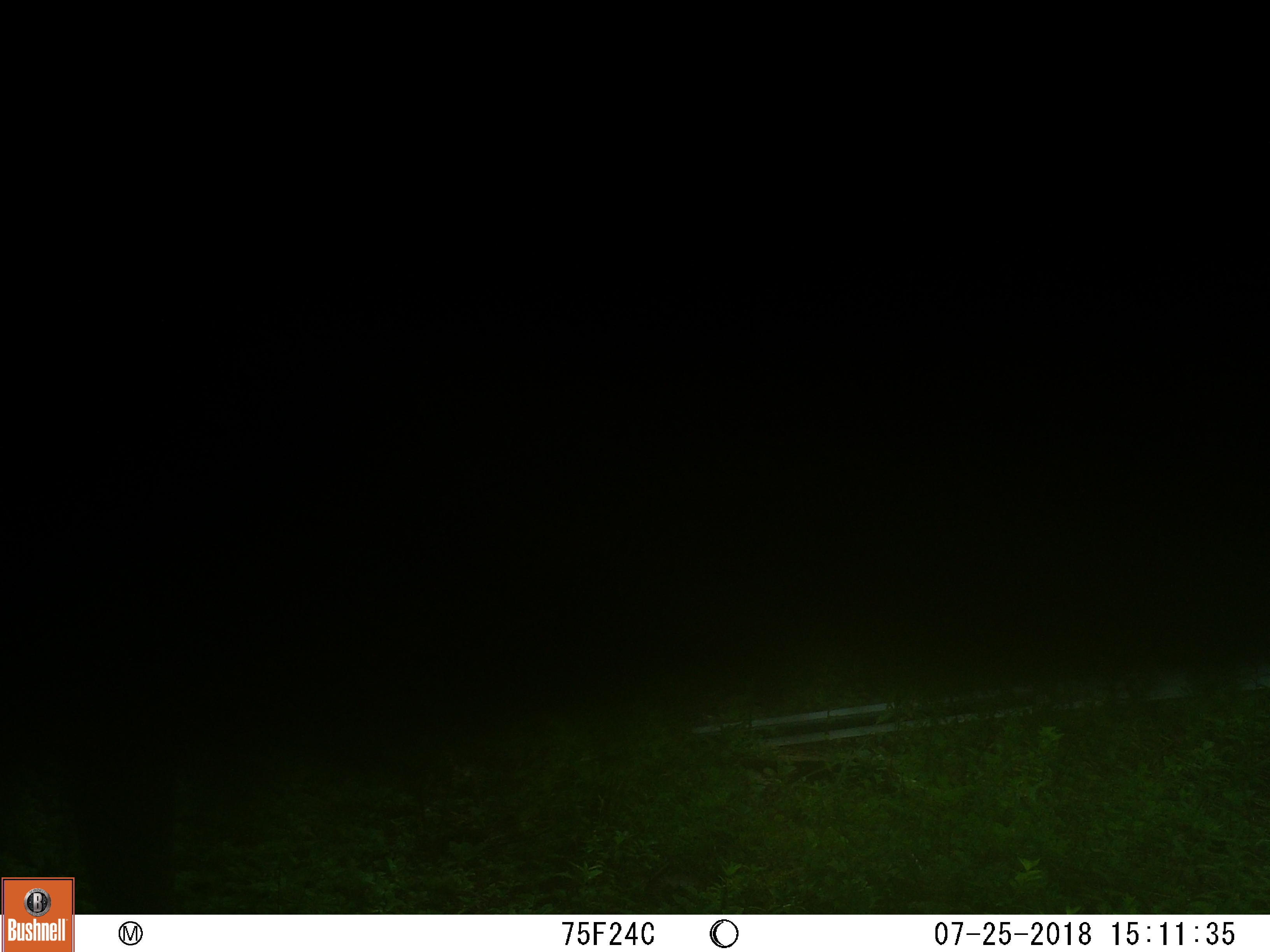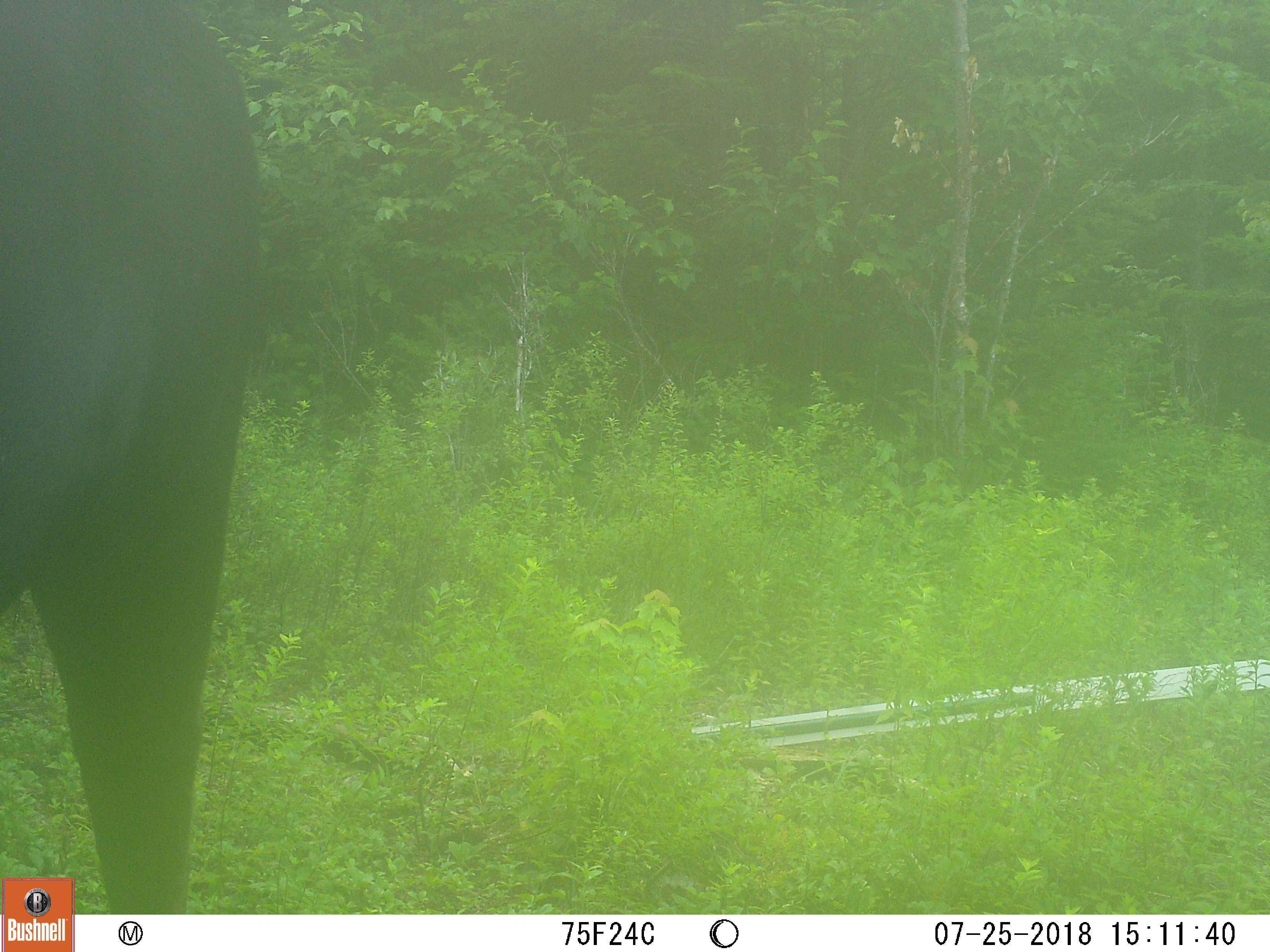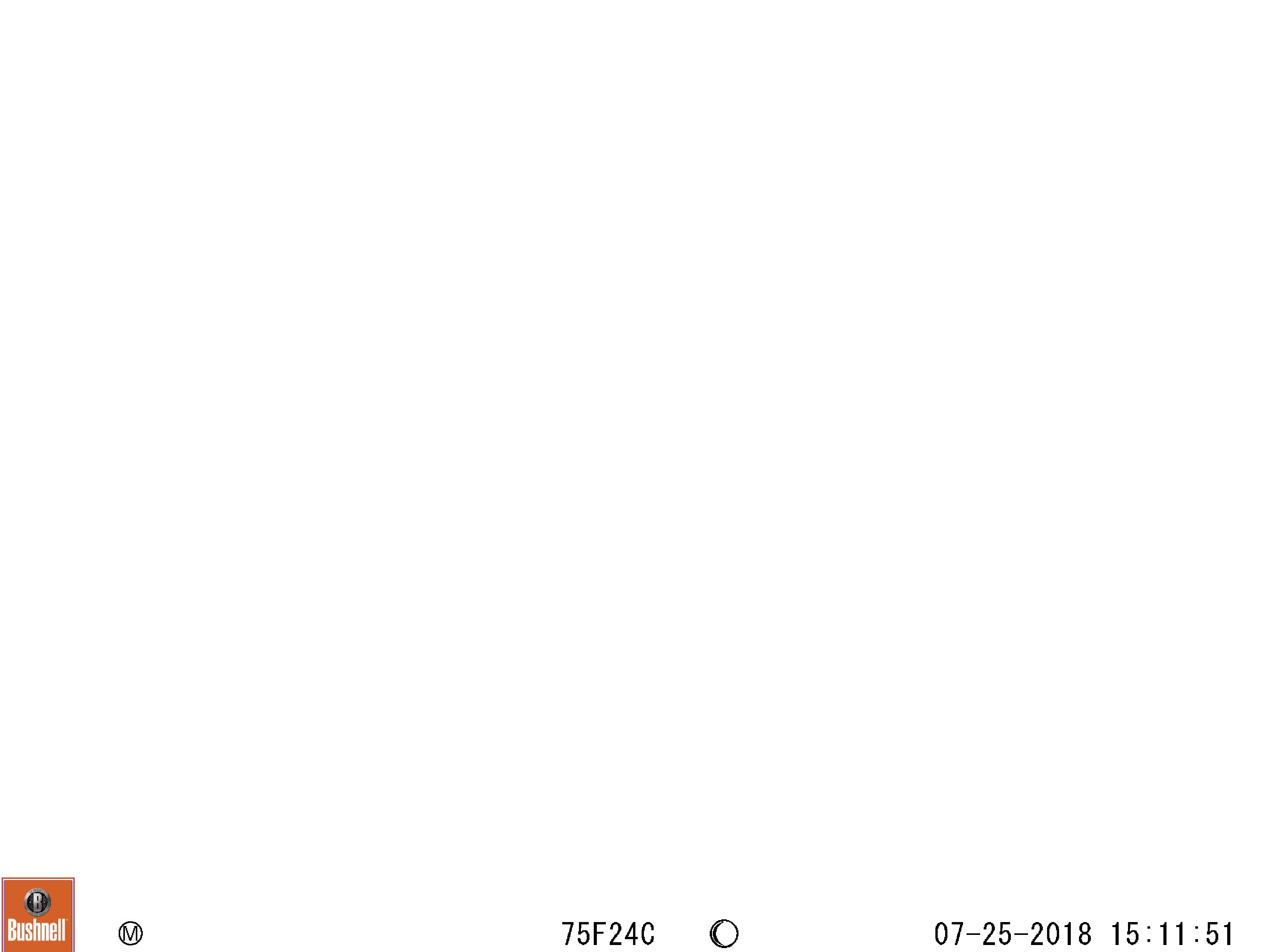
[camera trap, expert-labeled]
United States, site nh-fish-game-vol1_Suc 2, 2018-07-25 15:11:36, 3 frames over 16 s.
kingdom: Animalia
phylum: Chordata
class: Mammalia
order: Artiodactyla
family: Cervidae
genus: Alces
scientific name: Alces alces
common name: moose